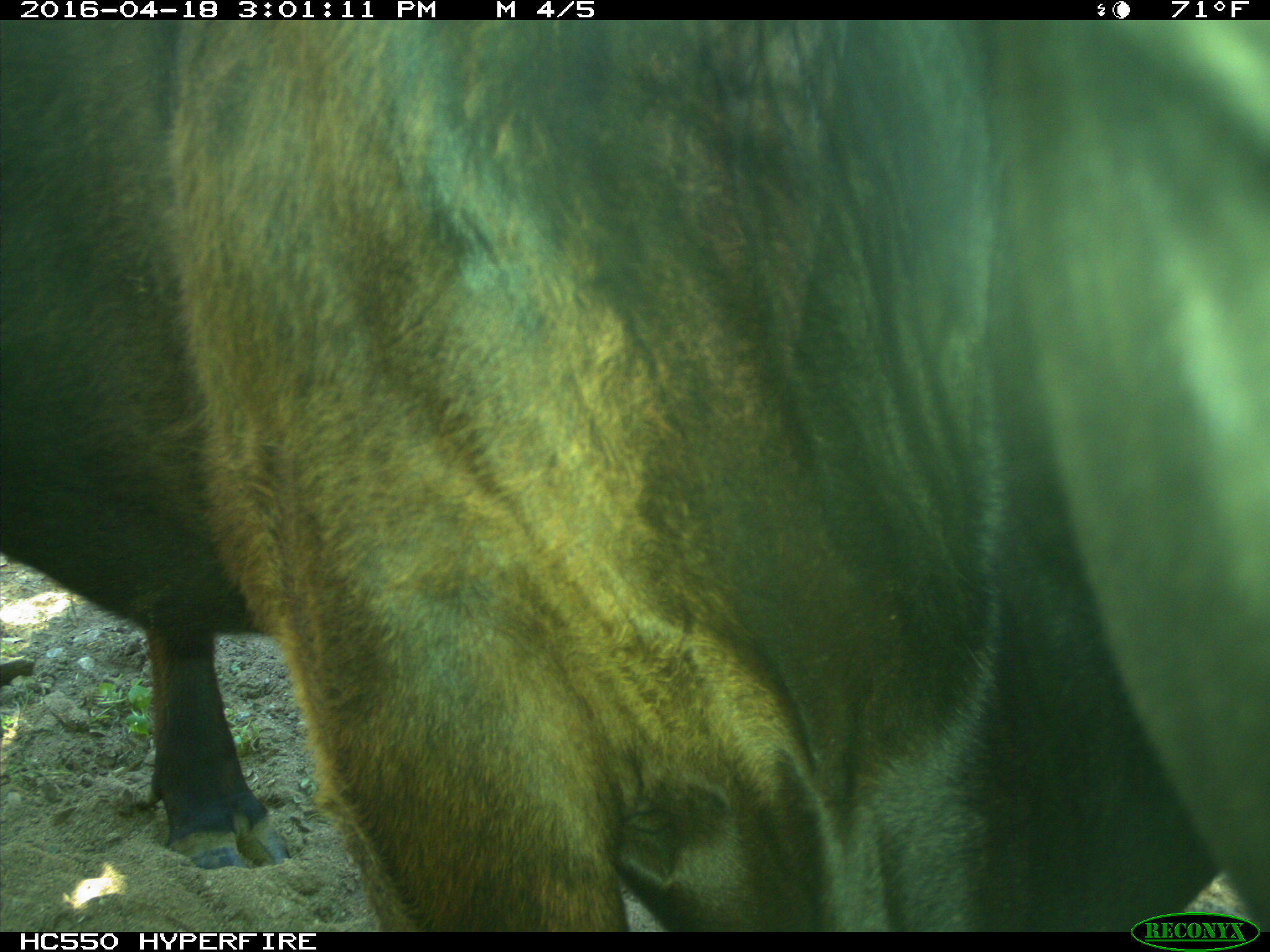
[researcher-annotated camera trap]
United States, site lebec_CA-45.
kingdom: Animalia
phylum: Chordata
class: Mammalia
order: Artiodactyla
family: Bovidae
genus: Bos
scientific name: Bos taurus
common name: domestic cow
Bos taurus (domestic cow).